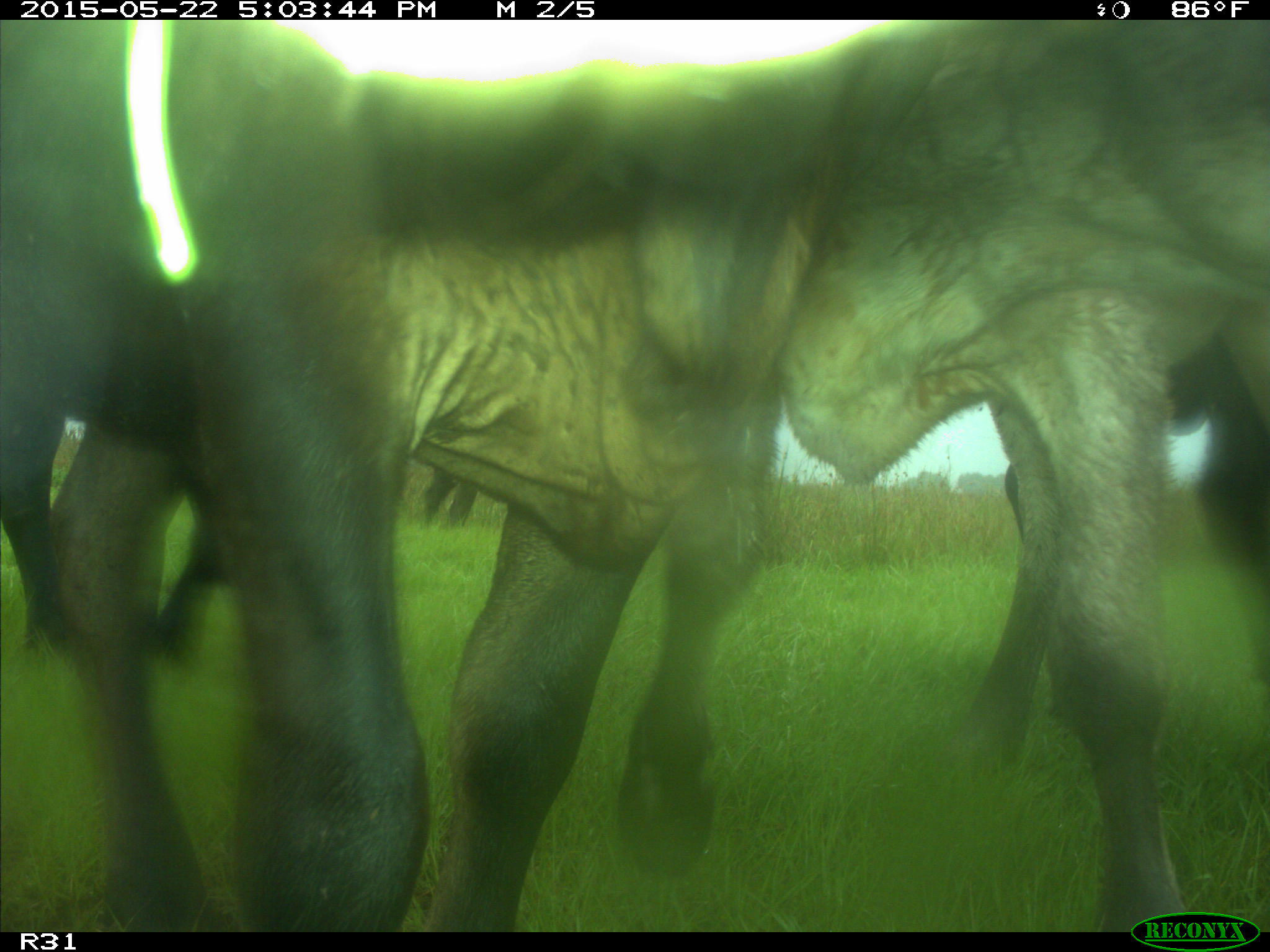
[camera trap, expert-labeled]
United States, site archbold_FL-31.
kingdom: Animalia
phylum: Chordata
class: Mammalia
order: Artiodactyla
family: Bovidae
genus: Bos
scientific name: Bos taurus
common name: domestic cow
Bos taurus (domestic cow).